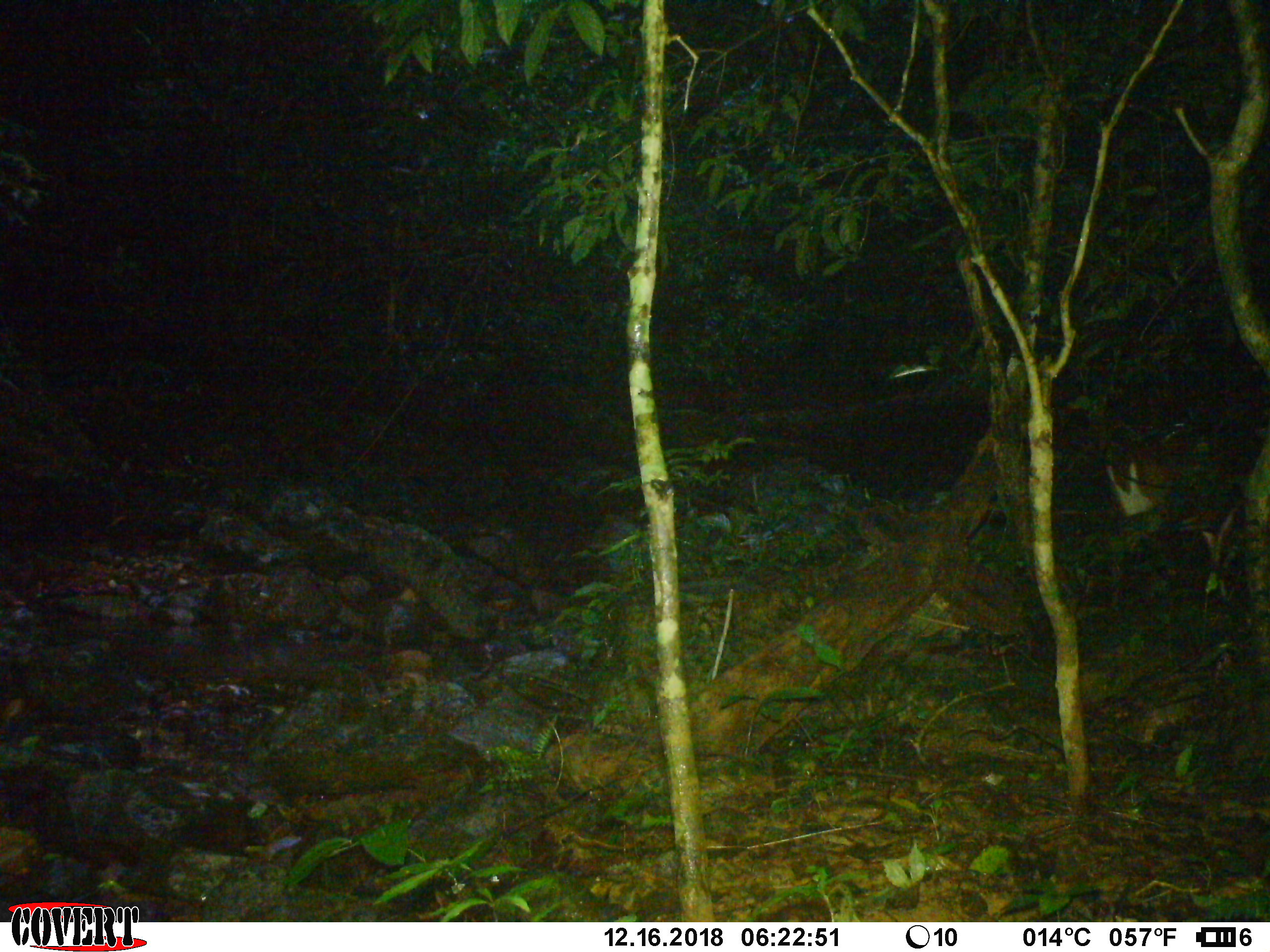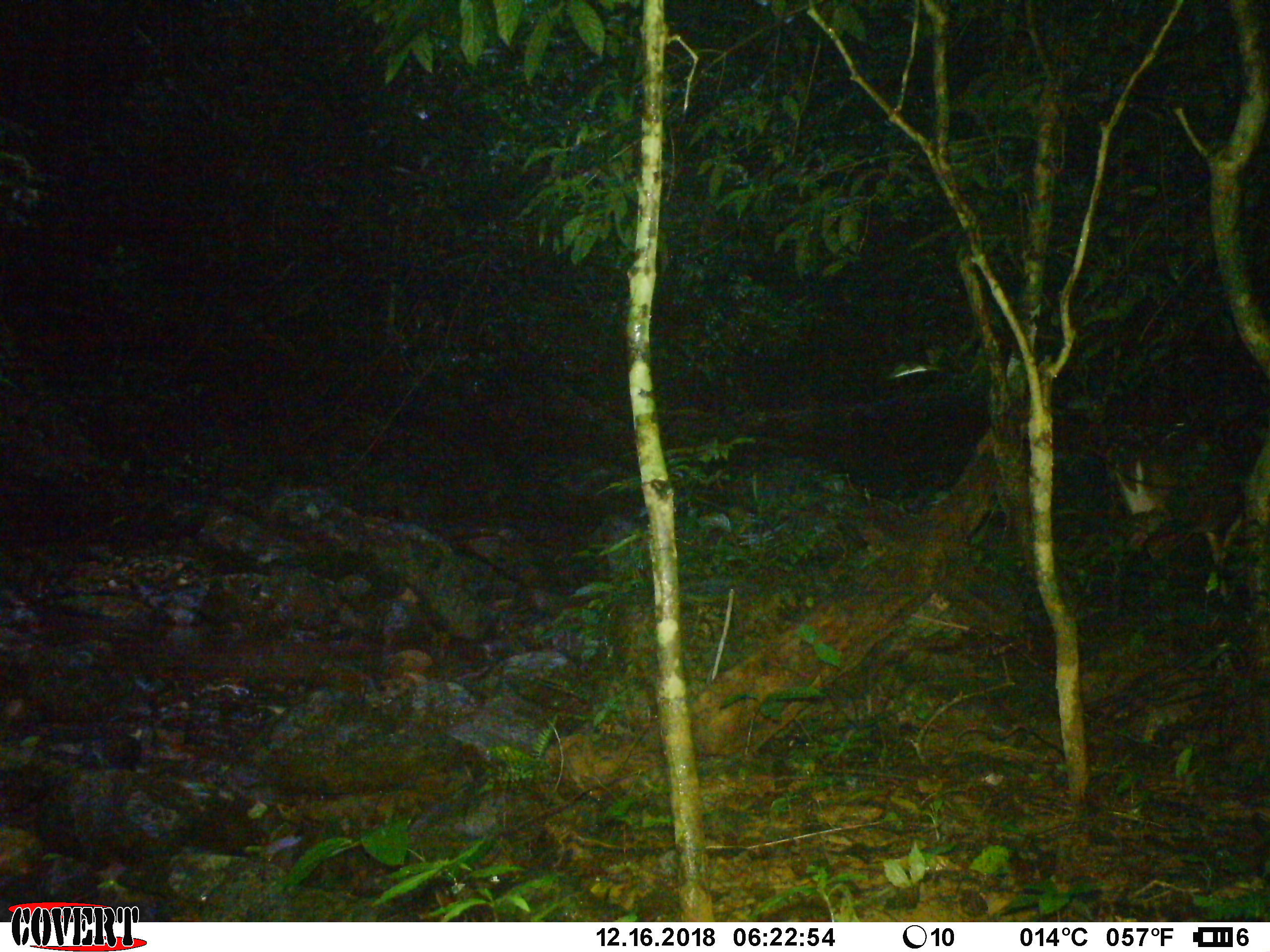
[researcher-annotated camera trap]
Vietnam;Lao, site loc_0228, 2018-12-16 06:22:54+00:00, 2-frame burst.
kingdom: Animalia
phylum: Chordata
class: Mammalia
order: Artiodactyla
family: Cervidae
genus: Muntiacus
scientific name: Muntiacus vuquangensis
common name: large-antlered muntjac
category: large antlered muntjac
Large antlered muntjac (large-antlered muntjac) (Muntiacus vuquangensis). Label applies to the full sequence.